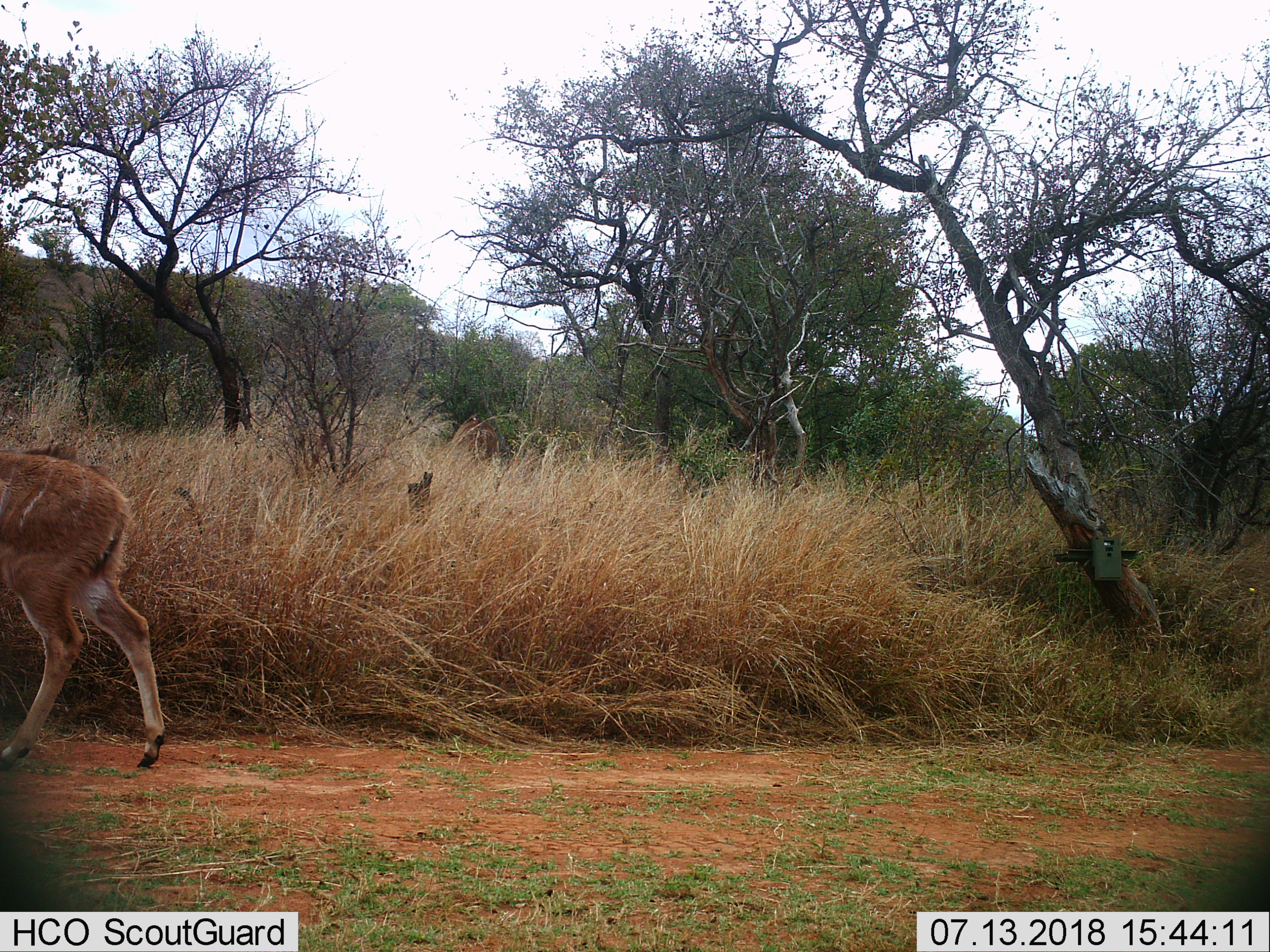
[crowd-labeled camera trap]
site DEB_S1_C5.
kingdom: Animalia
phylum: Chordata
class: Mammalia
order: Artiodactyla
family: Bovidae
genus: Tragelaphus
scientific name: Tragelaphus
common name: kudu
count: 1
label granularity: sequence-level